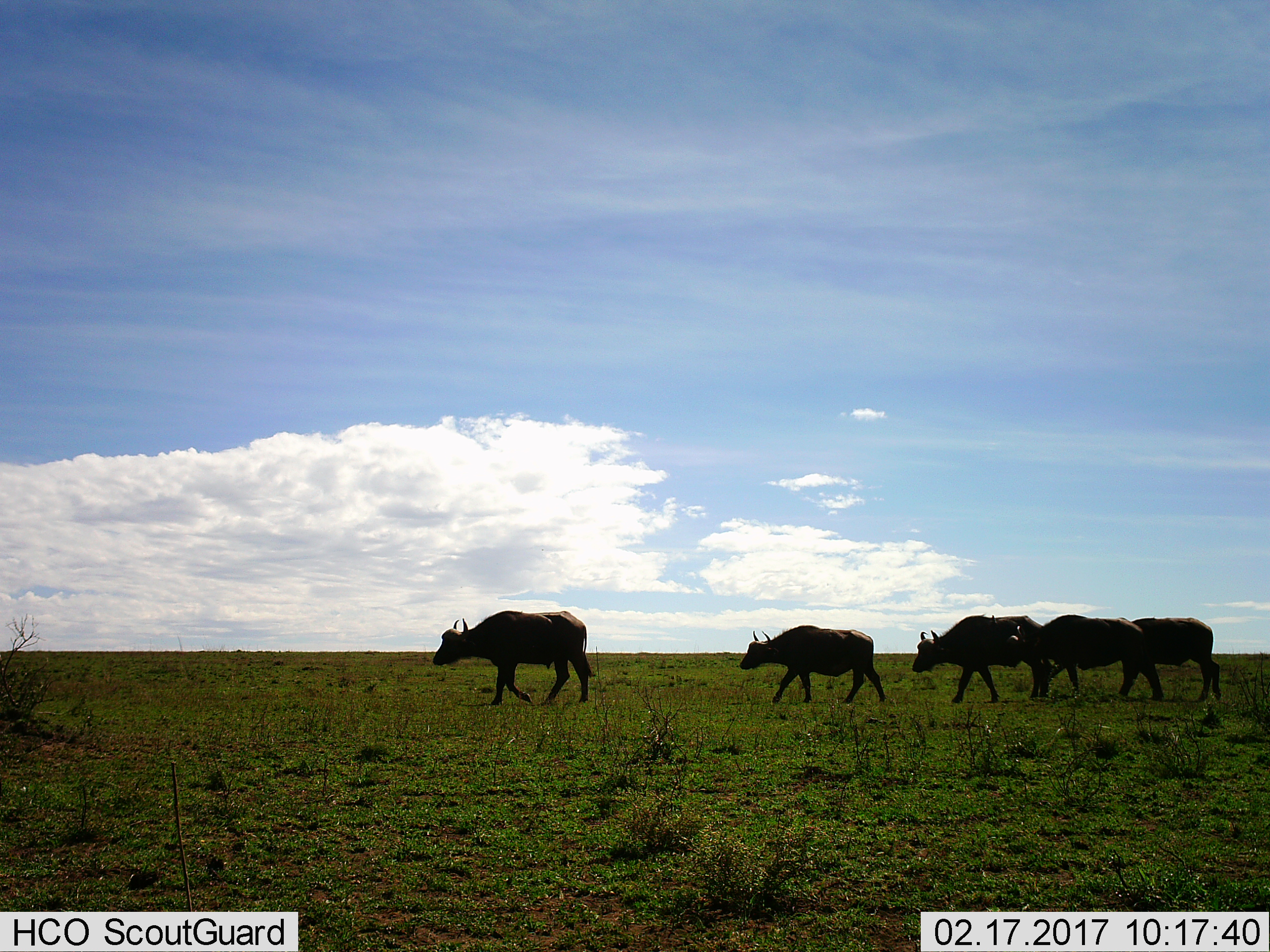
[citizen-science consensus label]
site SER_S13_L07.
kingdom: Animalia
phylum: Chordata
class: Mammalia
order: Artiodactyla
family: Bovidae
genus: Syncerus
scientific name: Syncerus caffer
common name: african buffalo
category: buffalo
Buffalo (african buffalo) (Syncerus caffer), count 5. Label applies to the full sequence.